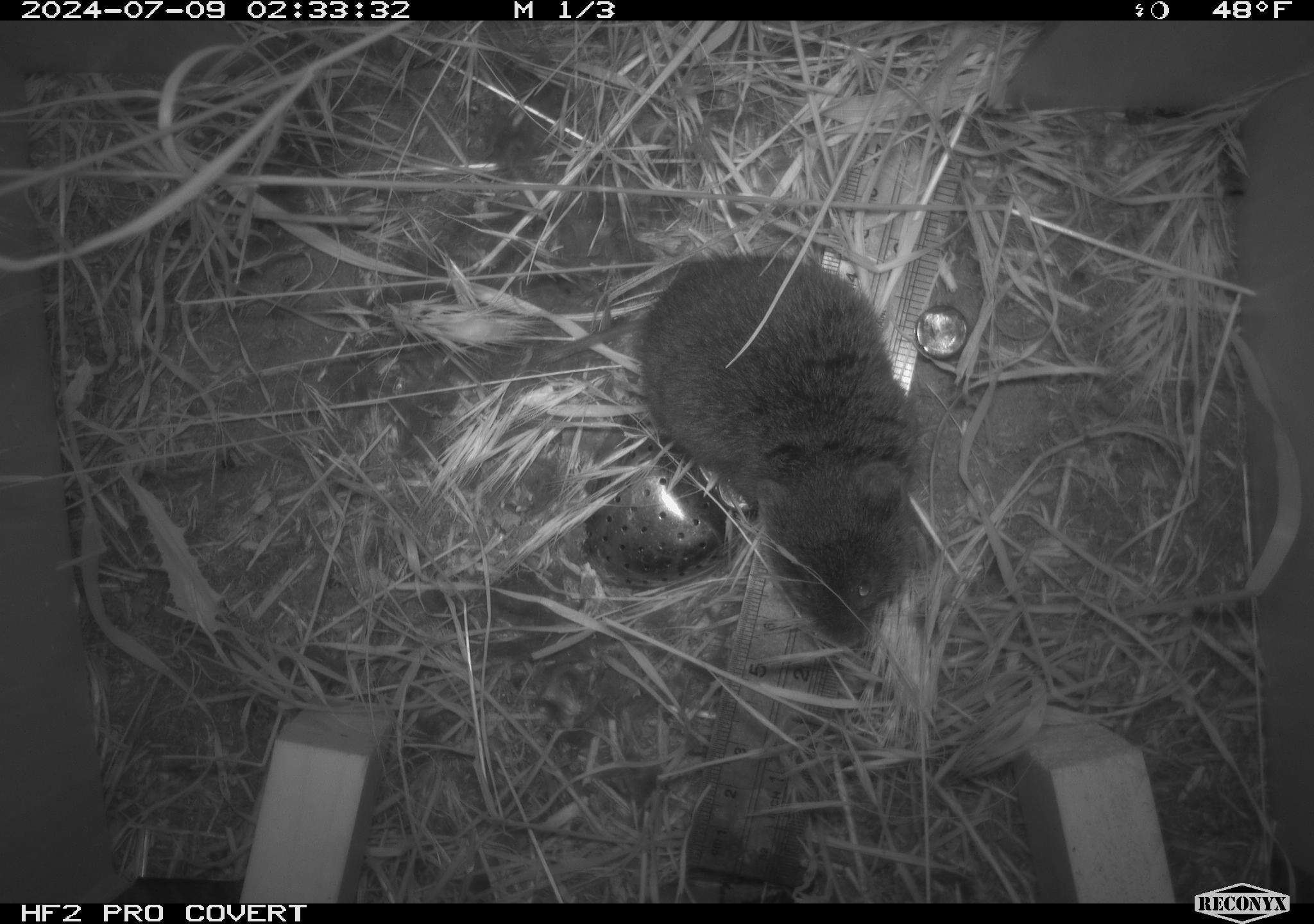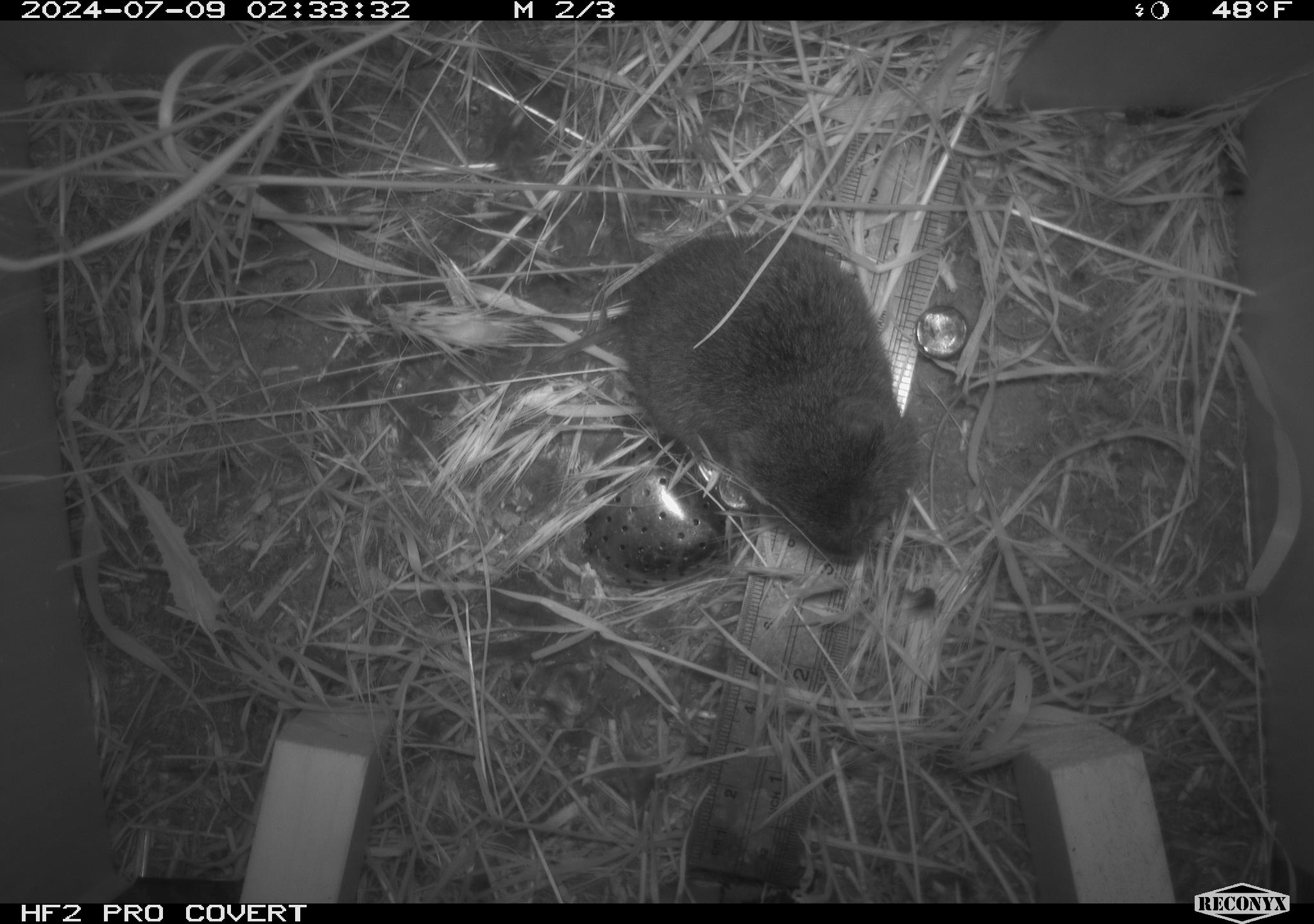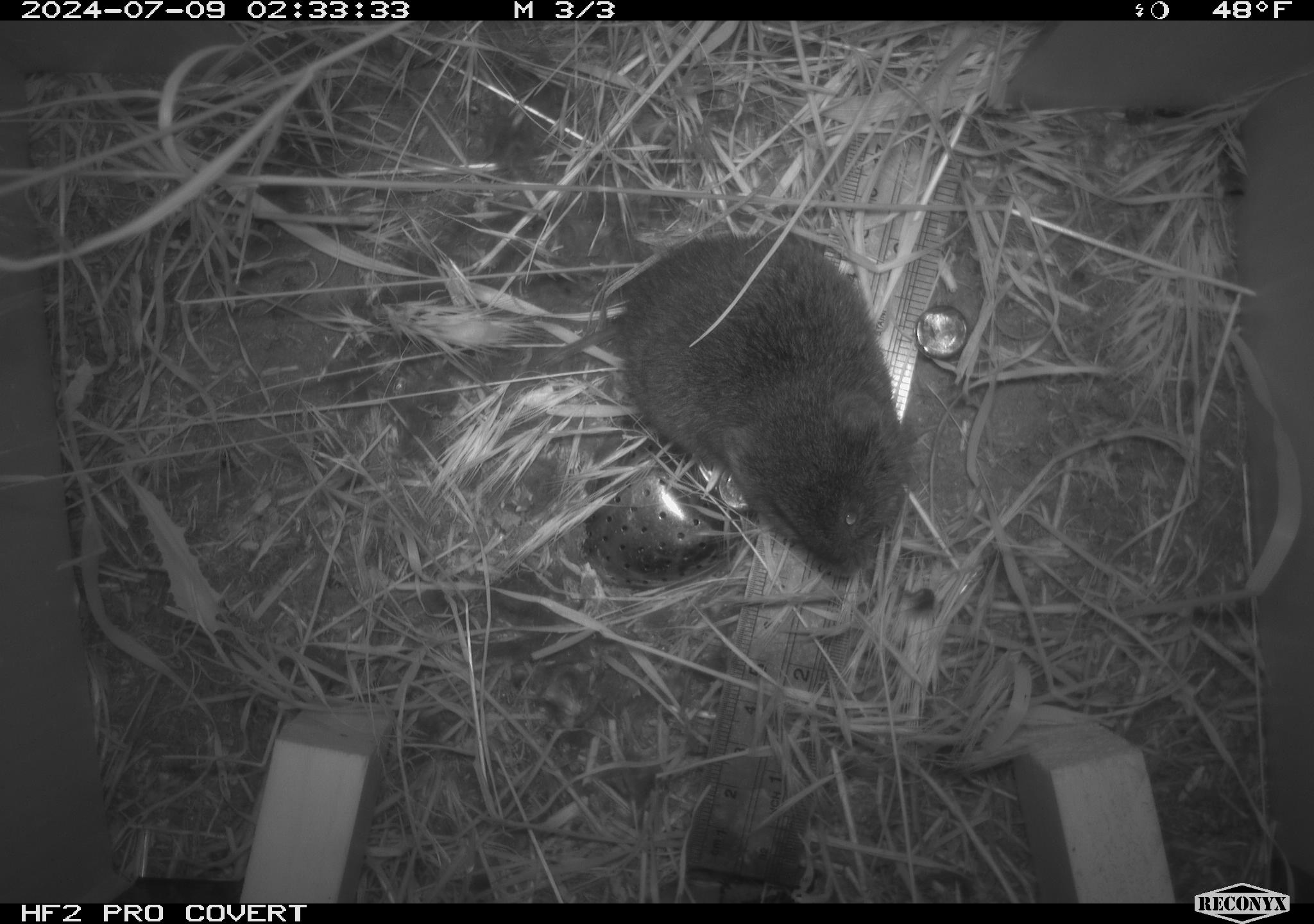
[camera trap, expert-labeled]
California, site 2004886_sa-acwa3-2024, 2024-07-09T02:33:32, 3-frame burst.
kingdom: Animalia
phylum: Chordata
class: Mammalia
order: Rodentia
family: Cricetidae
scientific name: Arvicolinae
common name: voles, lemmings, and muskrats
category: arvicolinae subfamily